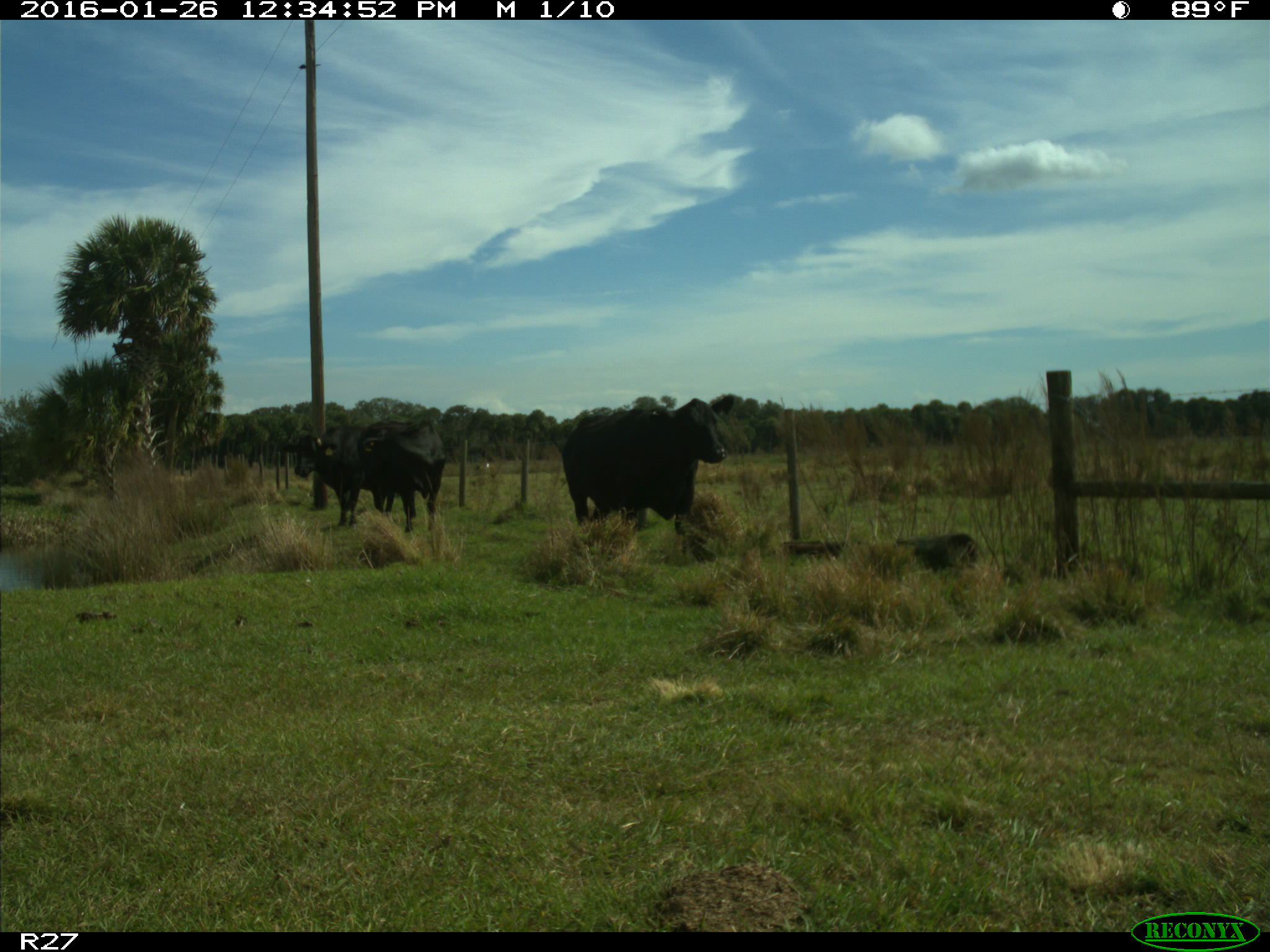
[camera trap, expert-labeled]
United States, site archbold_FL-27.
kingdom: Animalia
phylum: Chordata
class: Mammalia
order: Artiodactyla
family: Bovidae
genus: Bos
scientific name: Bos taurus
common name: domestic cow